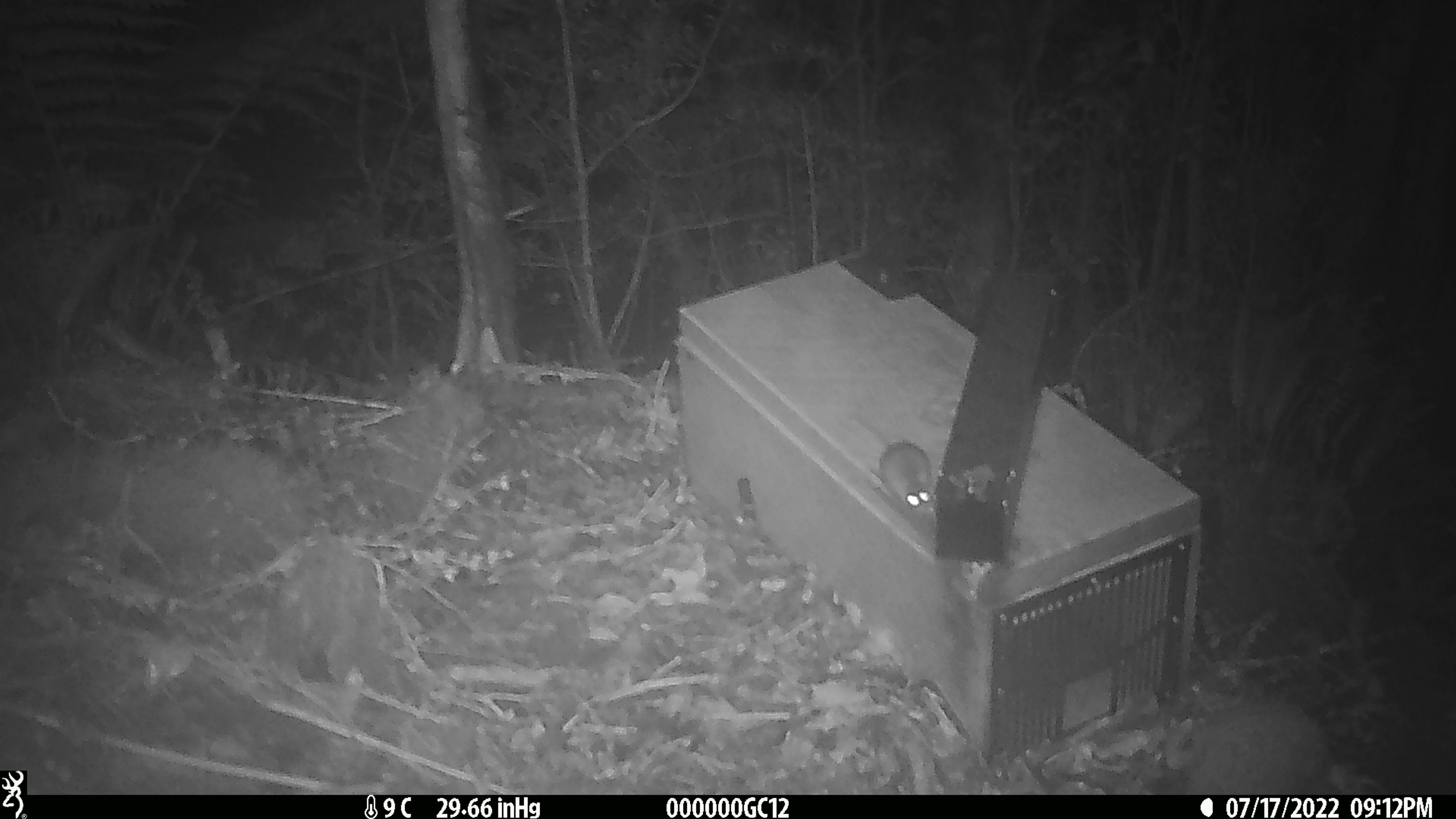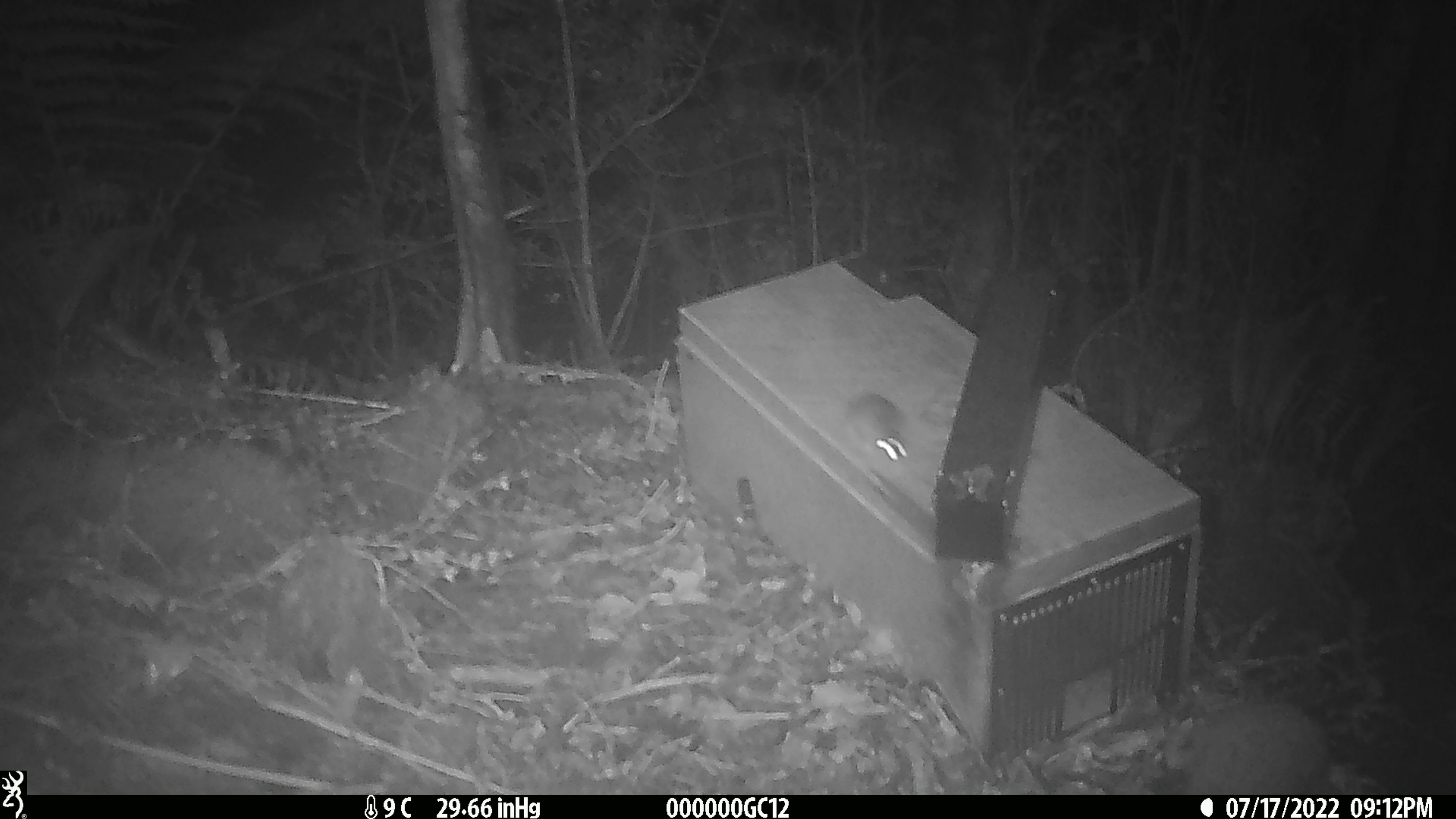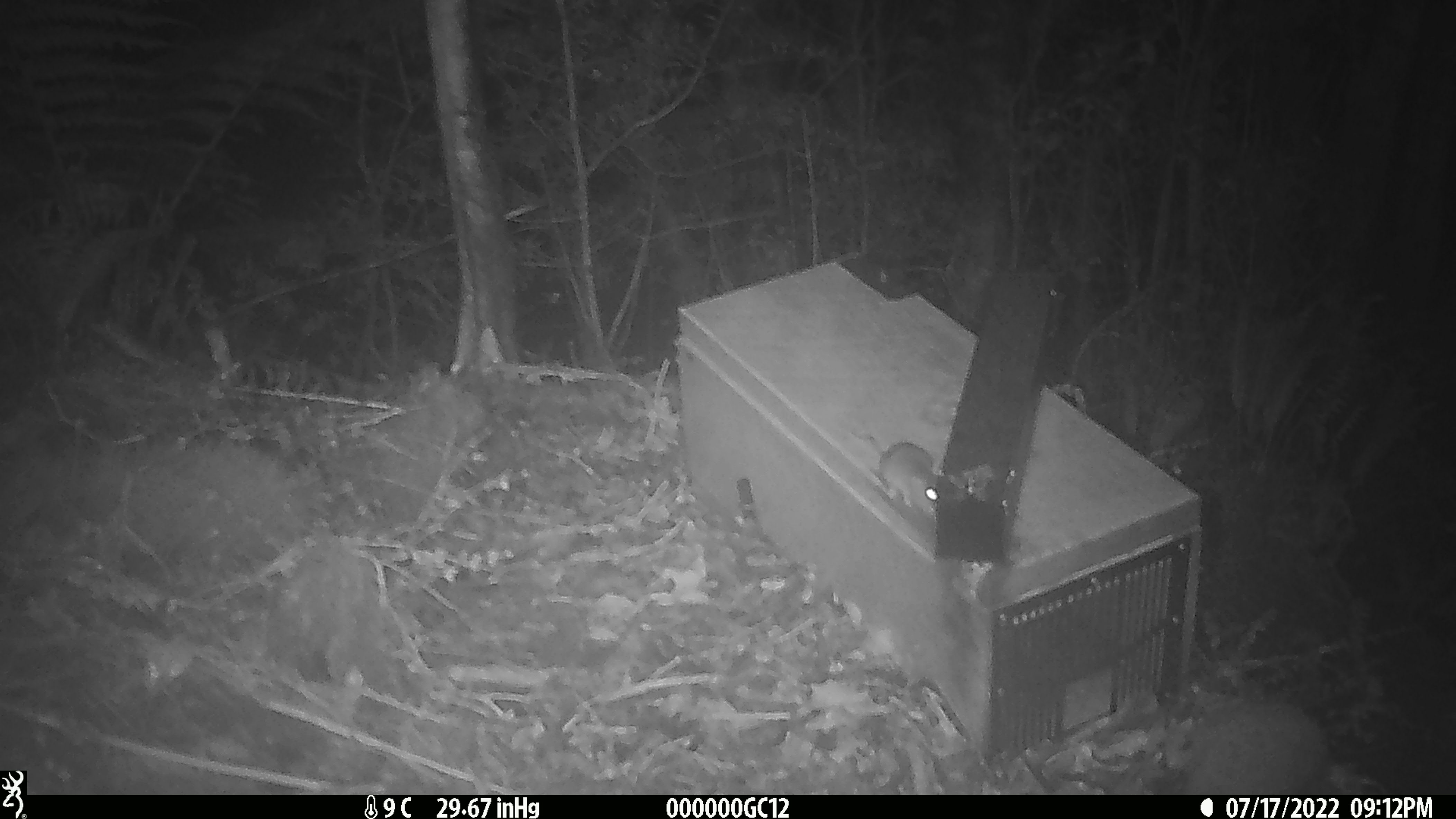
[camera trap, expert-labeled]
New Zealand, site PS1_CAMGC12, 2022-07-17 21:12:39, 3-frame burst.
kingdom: Animalia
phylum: Chordata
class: Mammalia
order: Rodentia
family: Muridae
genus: Mus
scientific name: Mus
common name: mouse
Mouse (Mus).